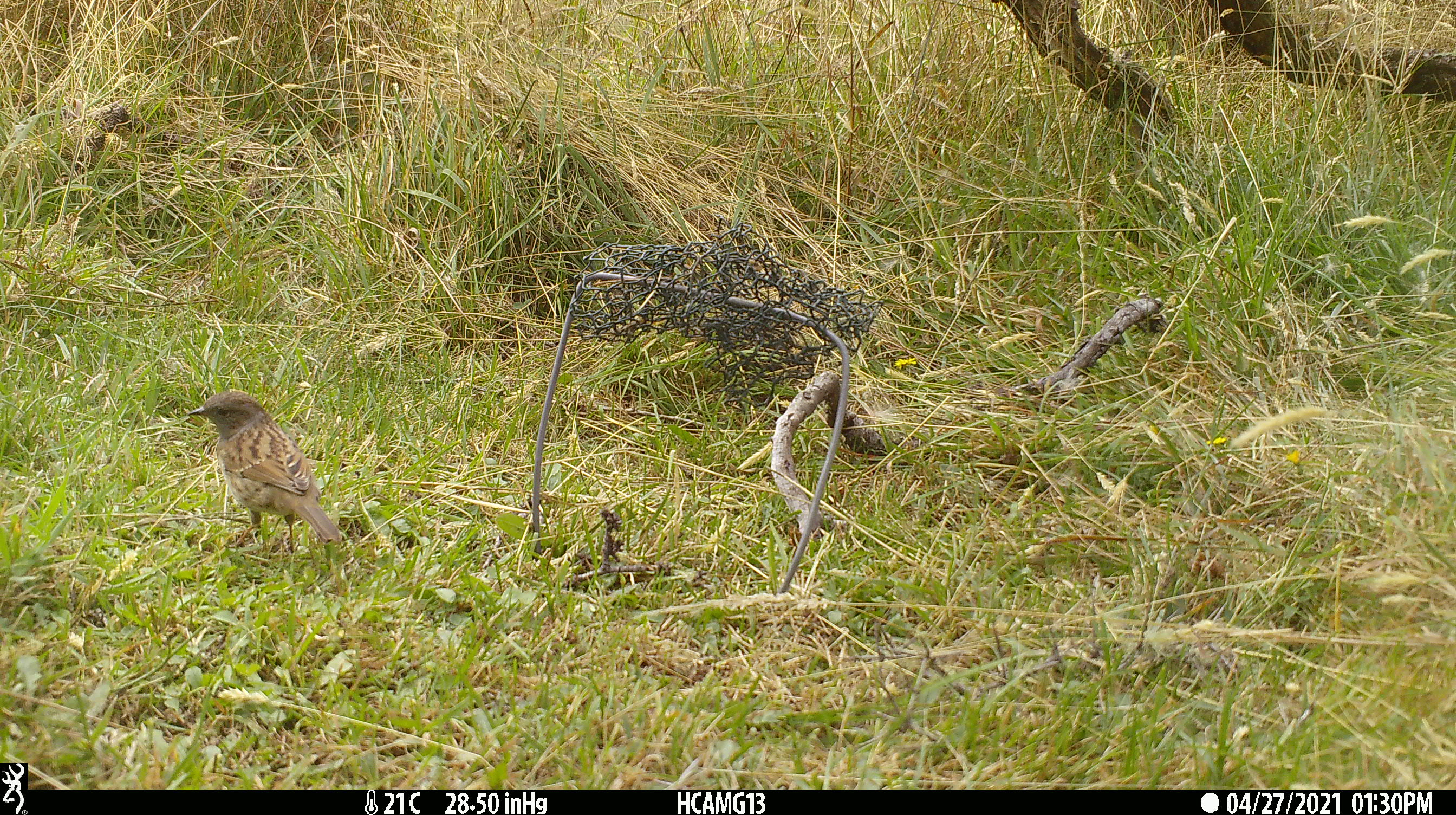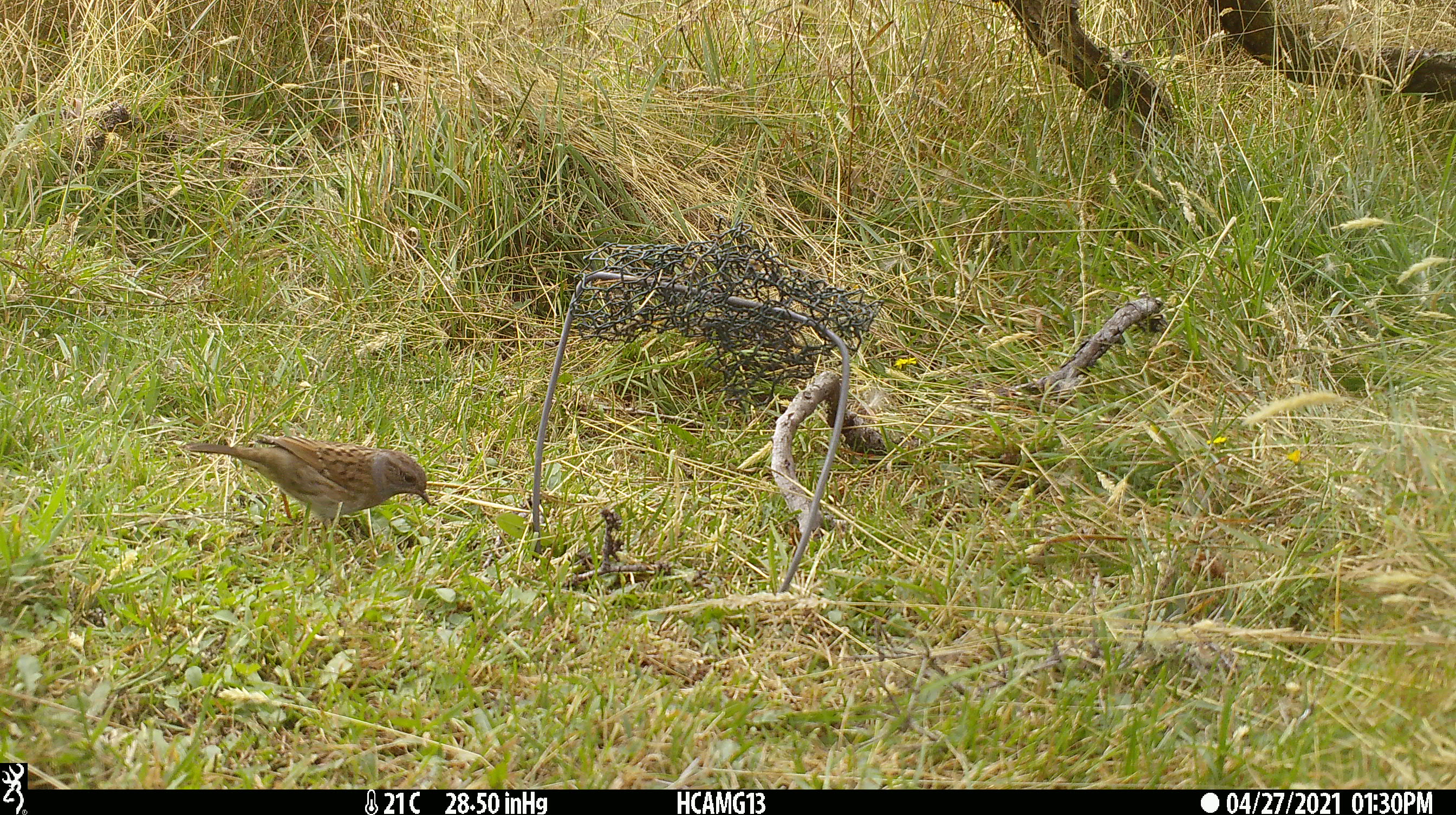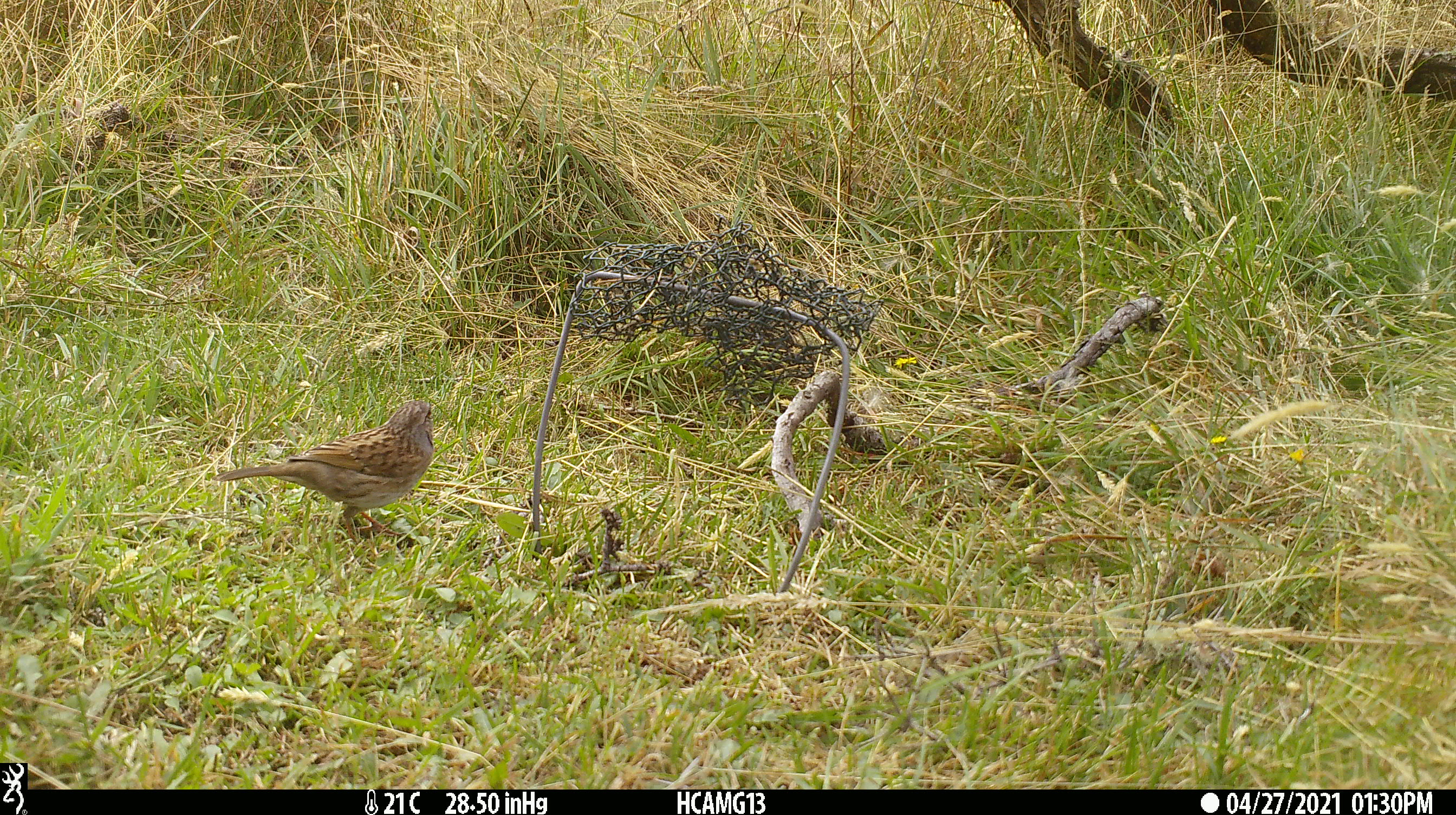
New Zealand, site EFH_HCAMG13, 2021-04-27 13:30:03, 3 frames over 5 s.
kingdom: Animalia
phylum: Chordata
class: Aves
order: Passeriformes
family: Prunellidae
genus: Prunella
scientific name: Prunella modularis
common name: dunnock